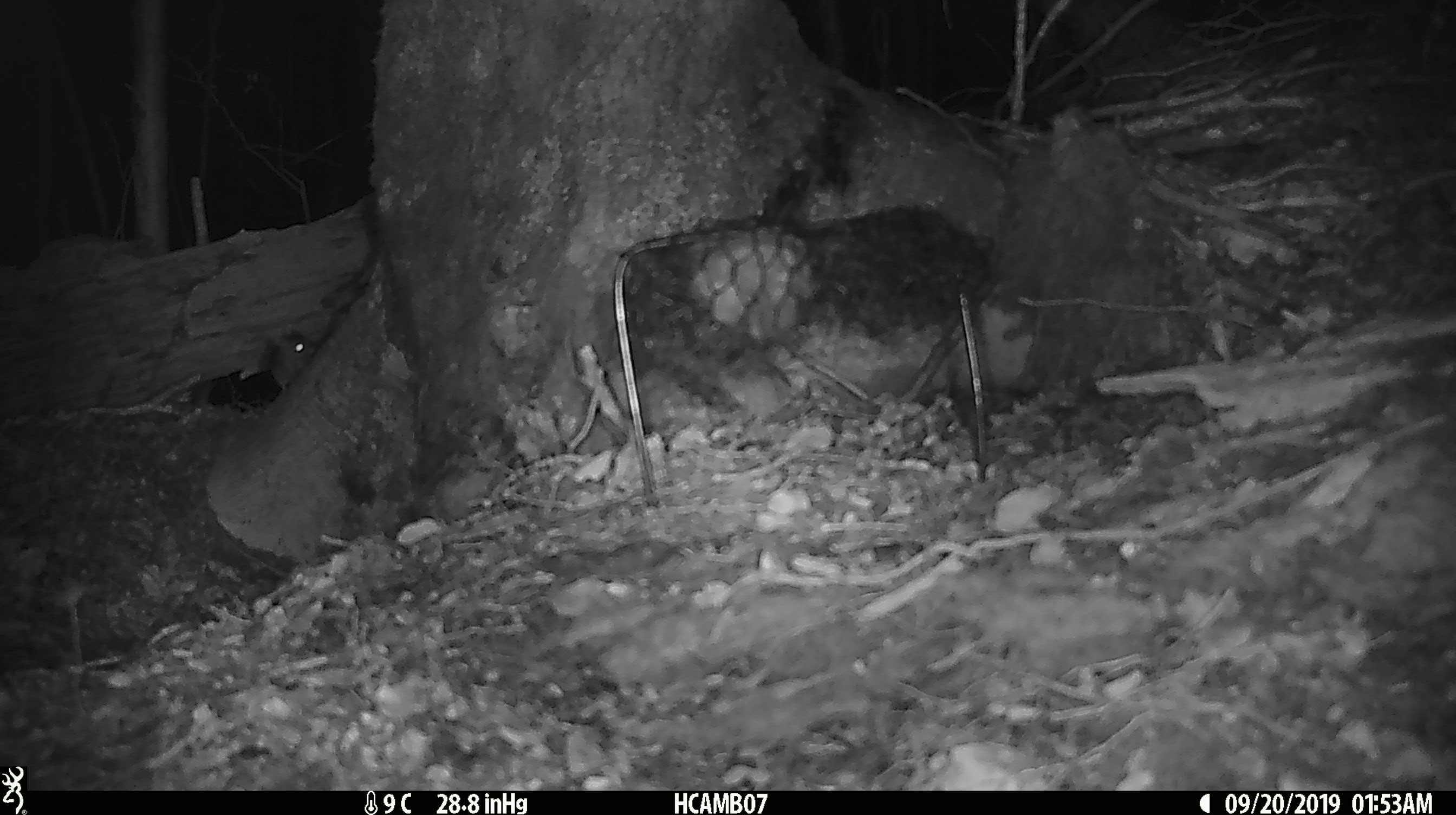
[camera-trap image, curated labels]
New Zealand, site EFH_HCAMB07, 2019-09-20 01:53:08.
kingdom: Animalia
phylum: Chordata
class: Mammalia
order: Rodentia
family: Muridae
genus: Mus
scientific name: Mus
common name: mouse